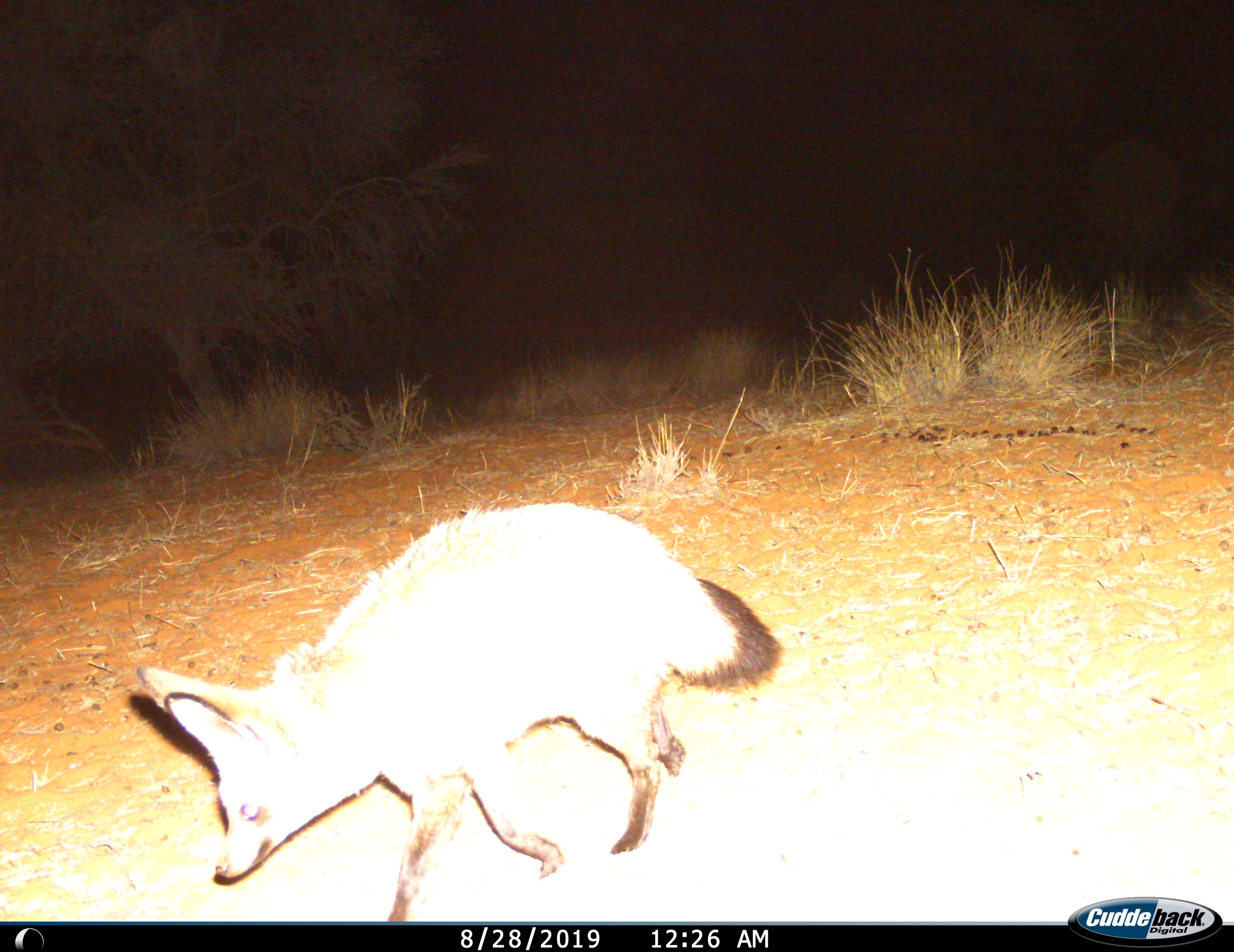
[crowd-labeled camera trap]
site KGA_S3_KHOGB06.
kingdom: Animalia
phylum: Chordata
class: Mammalia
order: Carnivora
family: Canidae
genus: Otocyon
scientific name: Otocyon megalotis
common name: bat-eared fox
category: foxbateared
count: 1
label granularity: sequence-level